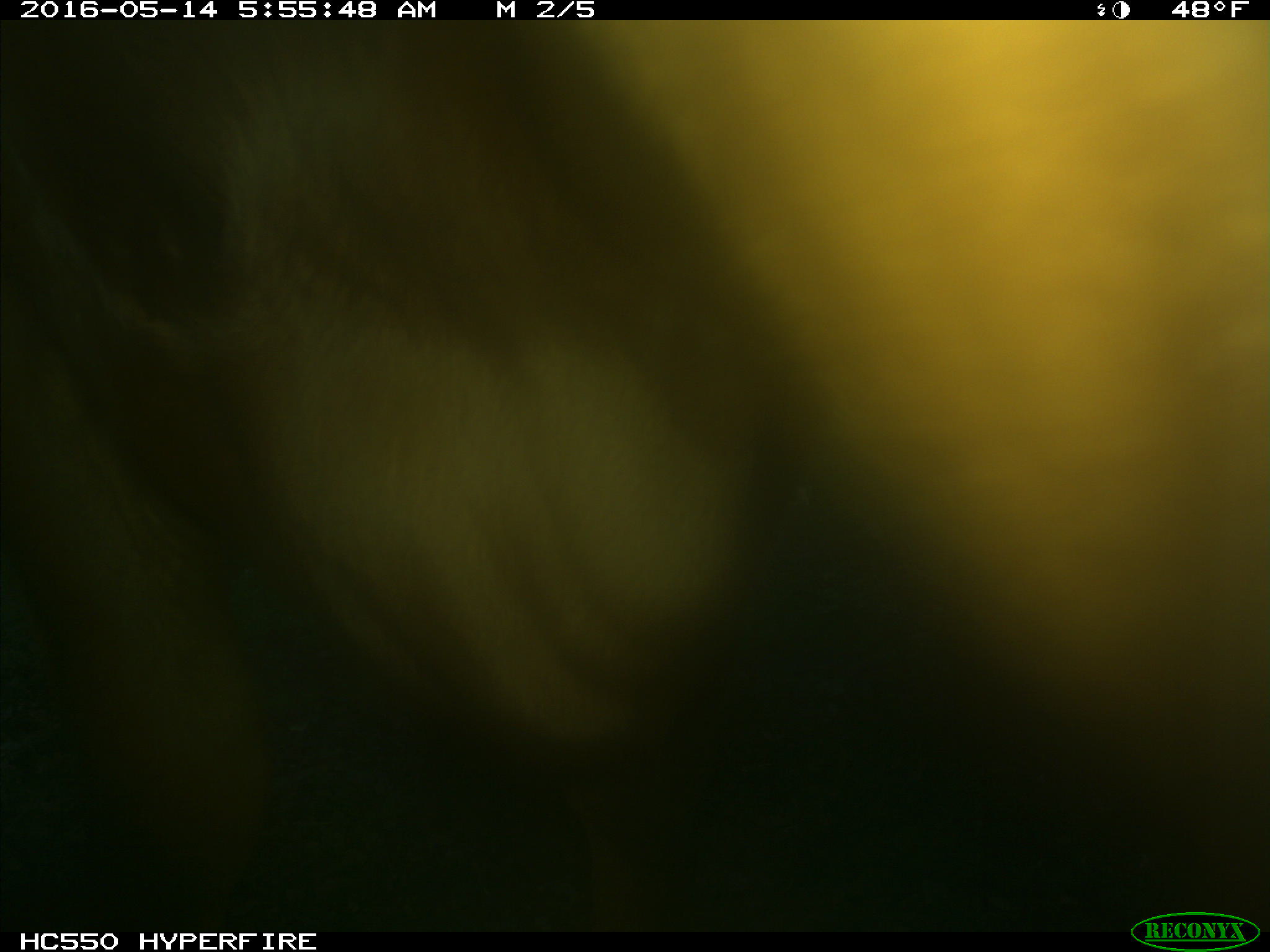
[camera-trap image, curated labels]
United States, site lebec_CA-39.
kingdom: Animalia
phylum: Chordata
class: Mammalia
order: Artiodactyla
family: Bovidae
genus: Bos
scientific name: Bos taurus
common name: domestic cow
Bos taurus (domestic cow).